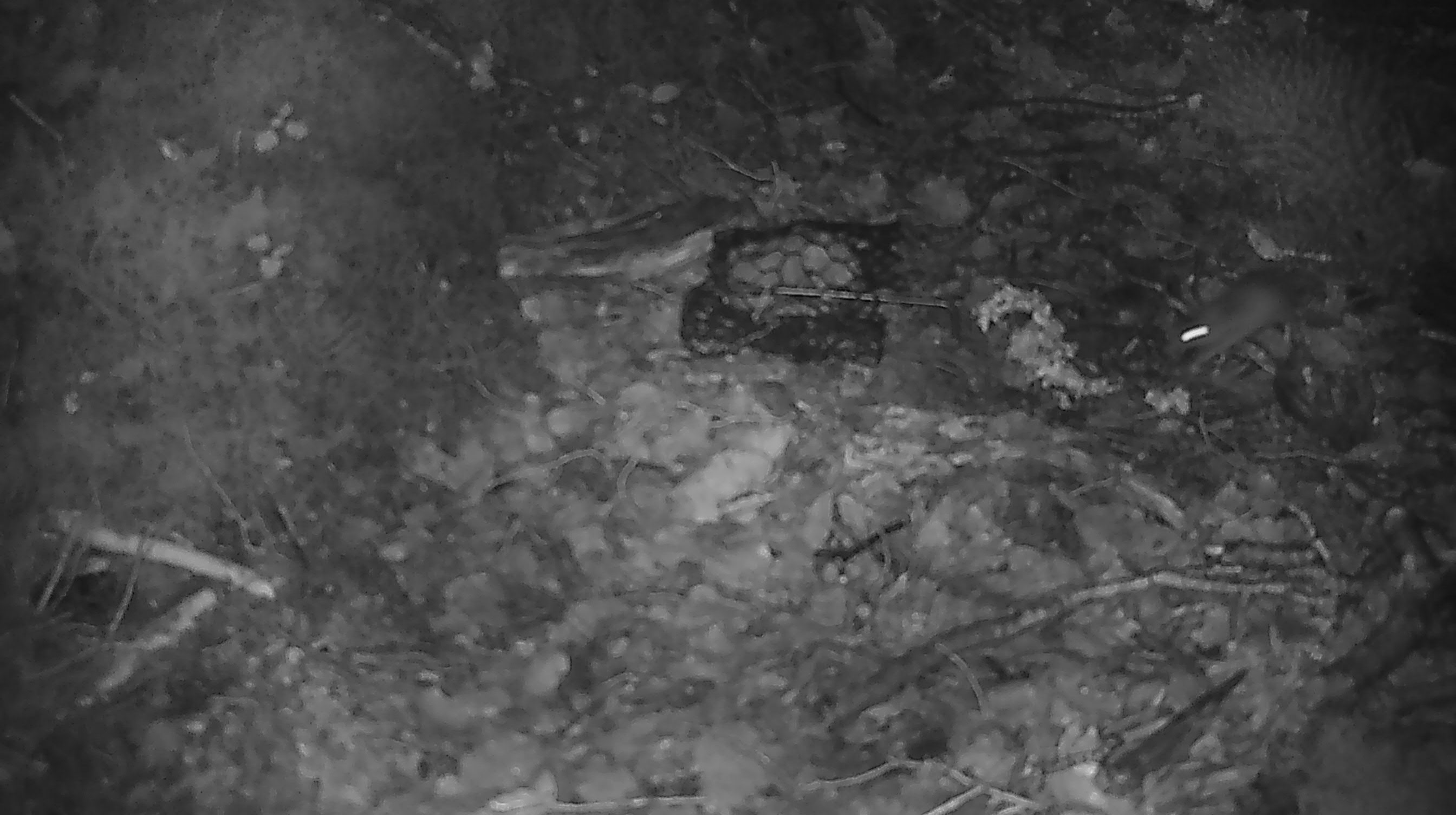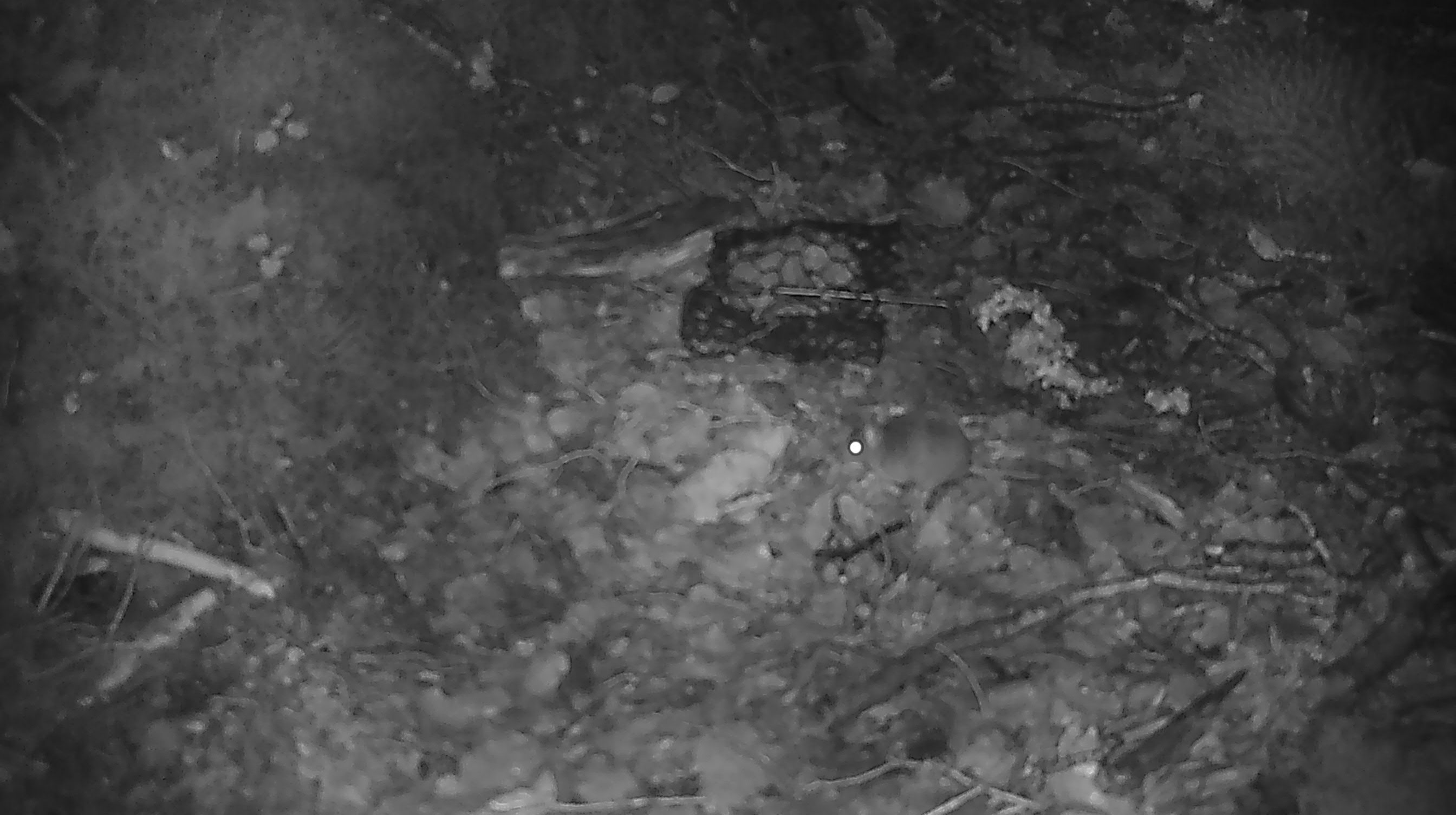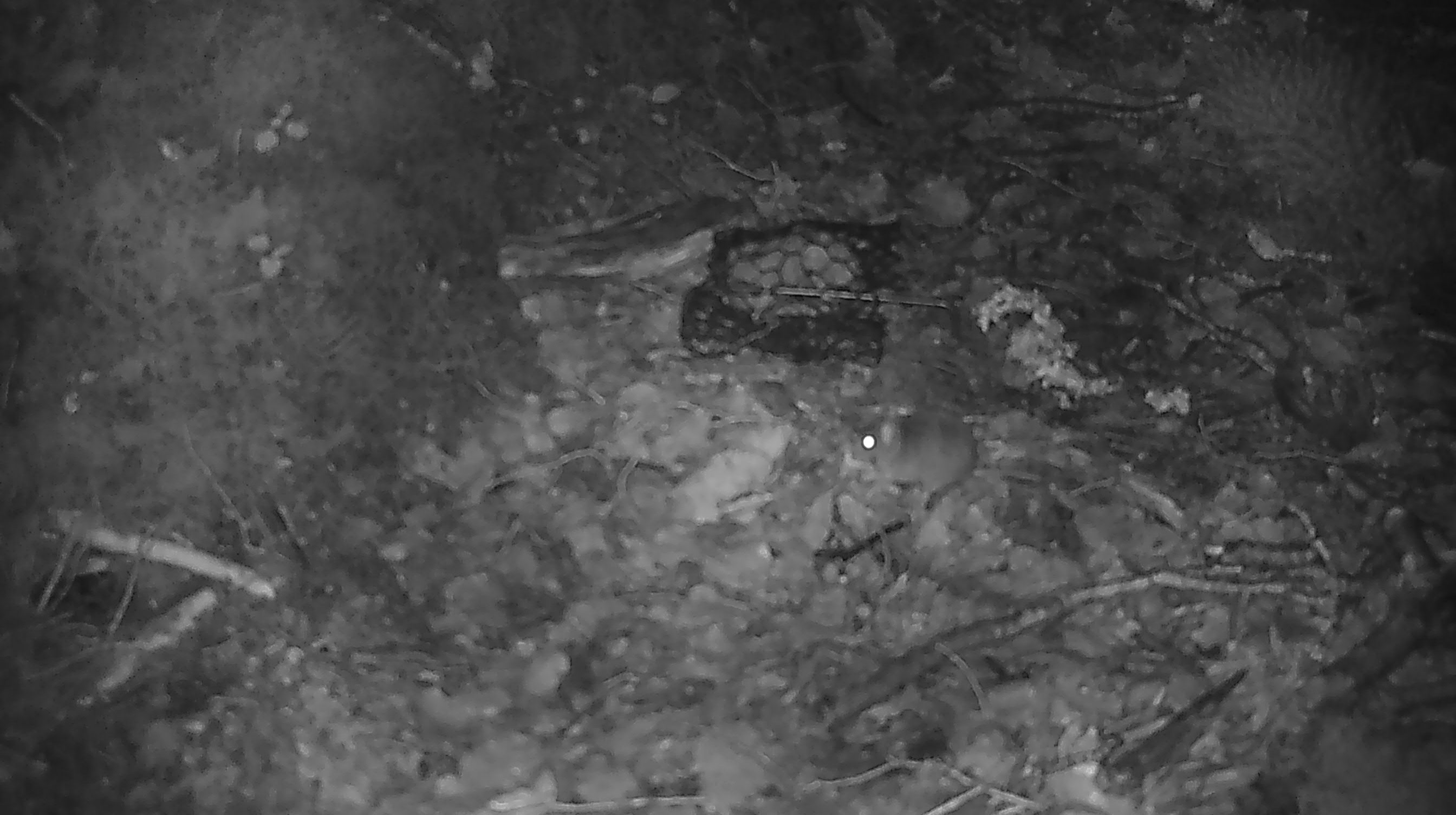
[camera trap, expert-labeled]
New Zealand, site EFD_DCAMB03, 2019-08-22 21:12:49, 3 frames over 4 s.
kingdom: Animalia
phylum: Chordata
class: Mammalia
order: Rodentia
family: Muridae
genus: Mus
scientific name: Mus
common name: mouse